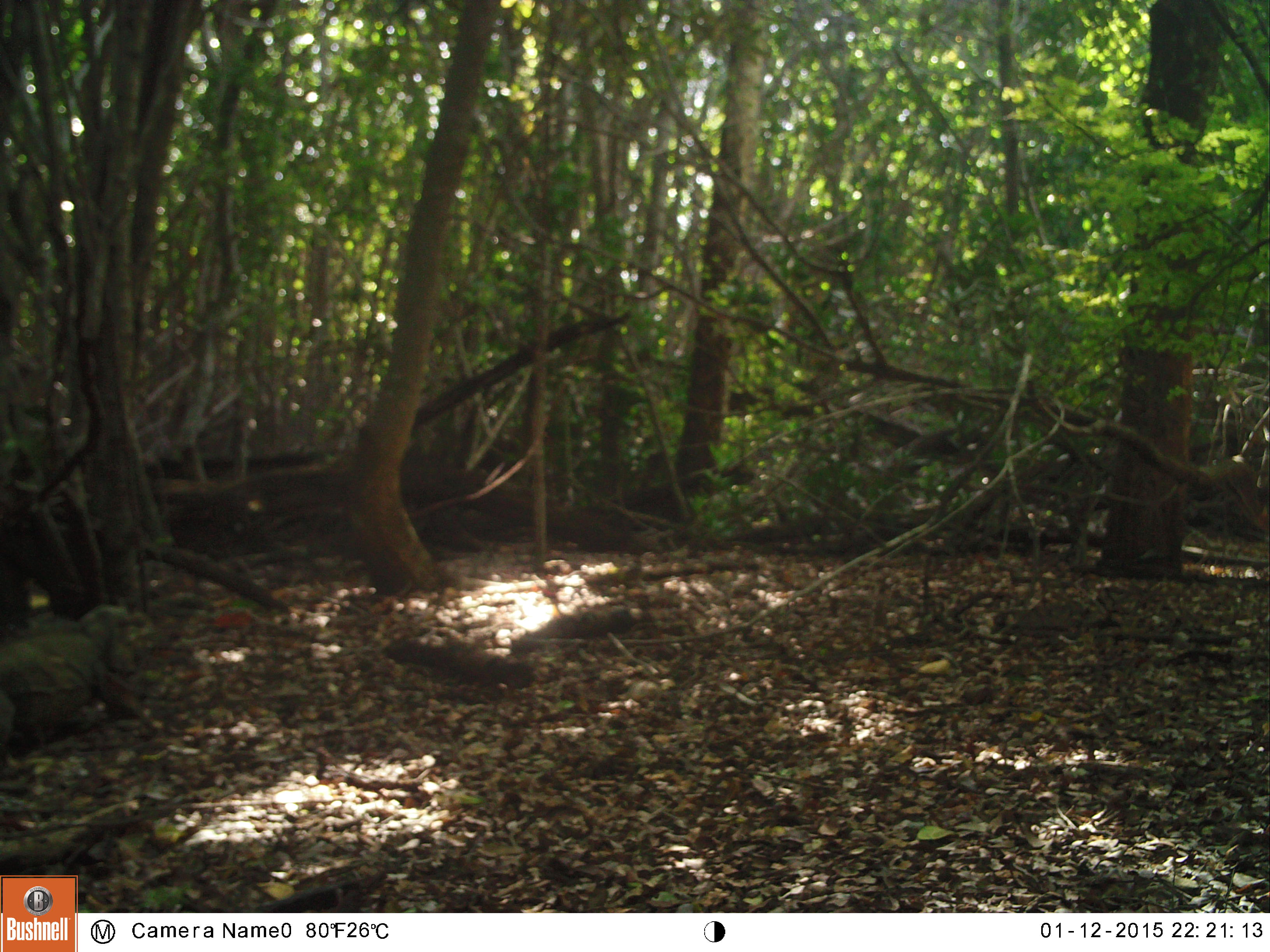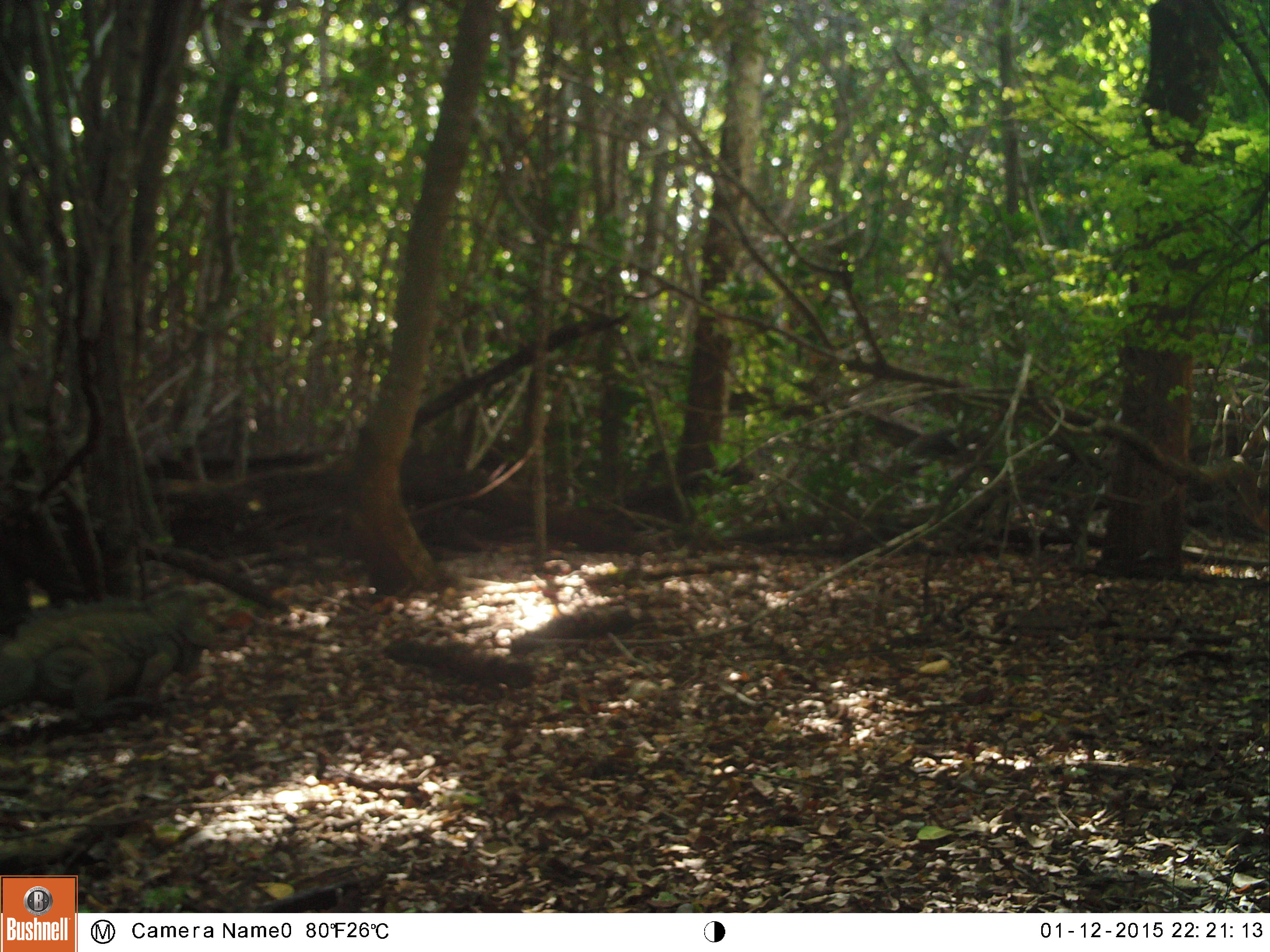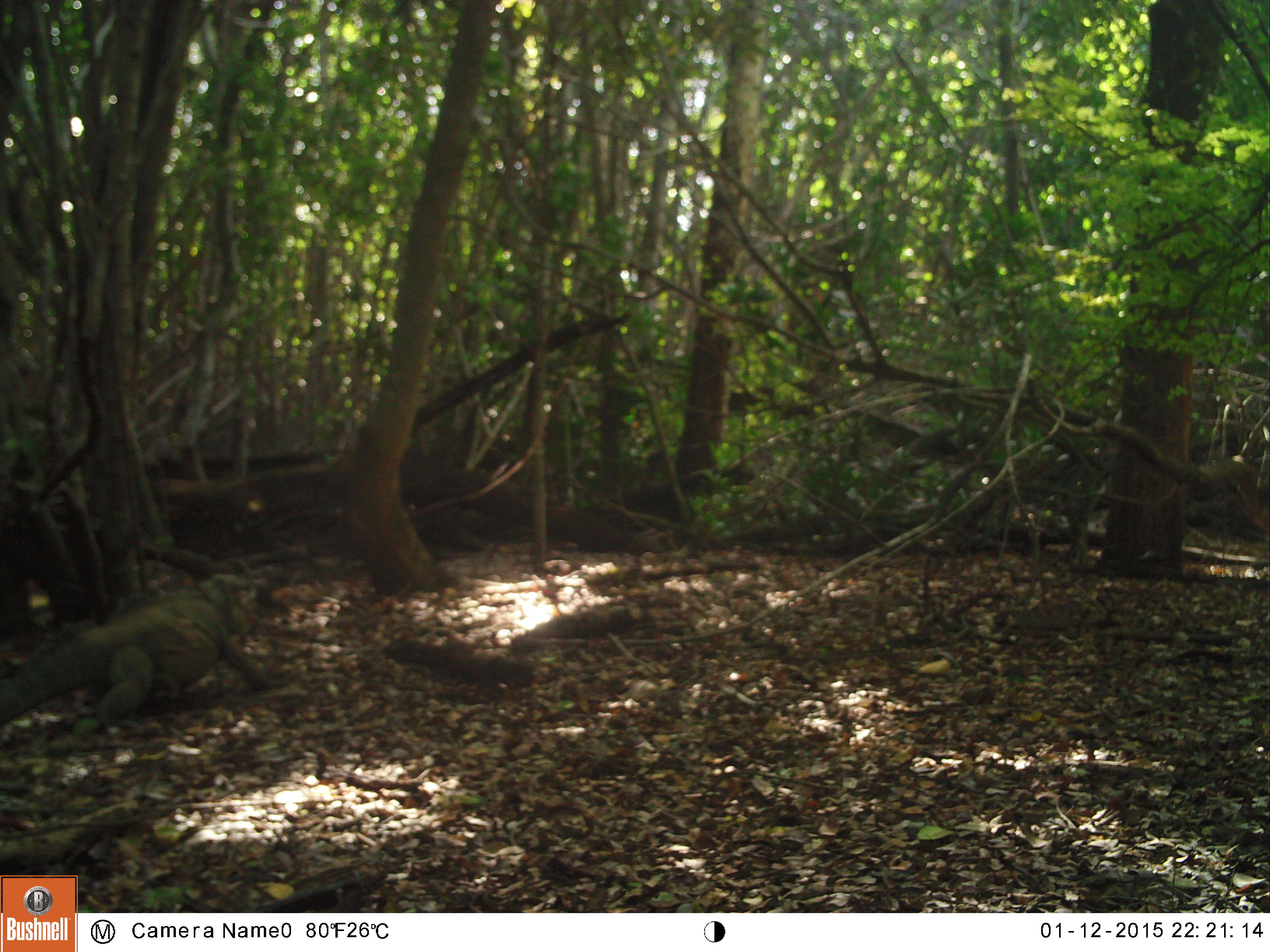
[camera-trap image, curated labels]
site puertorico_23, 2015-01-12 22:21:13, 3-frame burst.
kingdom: Animalia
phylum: Chordata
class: Reptilia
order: Squamata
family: Iguanidae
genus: Iguana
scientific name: Iguana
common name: typical iguanas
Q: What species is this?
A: Iguana (typical iguanas).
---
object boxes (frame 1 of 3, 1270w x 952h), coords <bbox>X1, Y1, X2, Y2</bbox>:
iguana: <bbox>0, 595, 151, 754</bbox>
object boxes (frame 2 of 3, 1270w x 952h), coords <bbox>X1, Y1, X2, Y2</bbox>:
iguana: <bbox>0, 587, 226, 718</bbox>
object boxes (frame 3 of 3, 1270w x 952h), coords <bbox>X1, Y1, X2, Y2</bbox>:
iguana: <bbox>1, 575, 259, 733</bbox>